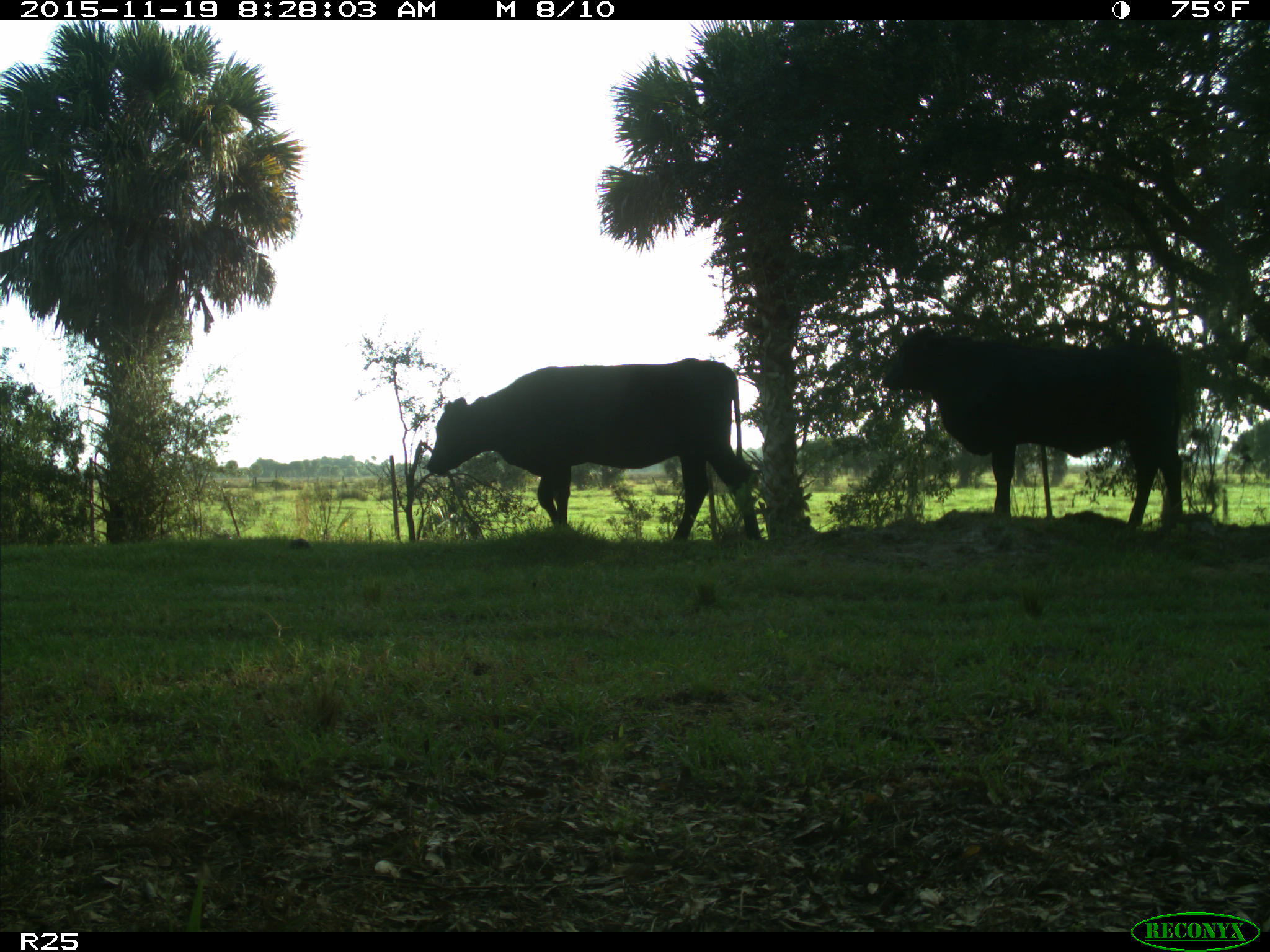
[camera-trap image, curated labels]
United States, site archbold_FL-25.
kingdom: Animalia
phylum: Chordata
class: Mammalia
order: Artiodactyla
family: Bovidae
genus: Bos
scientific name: Bos taurus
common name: domestic cow